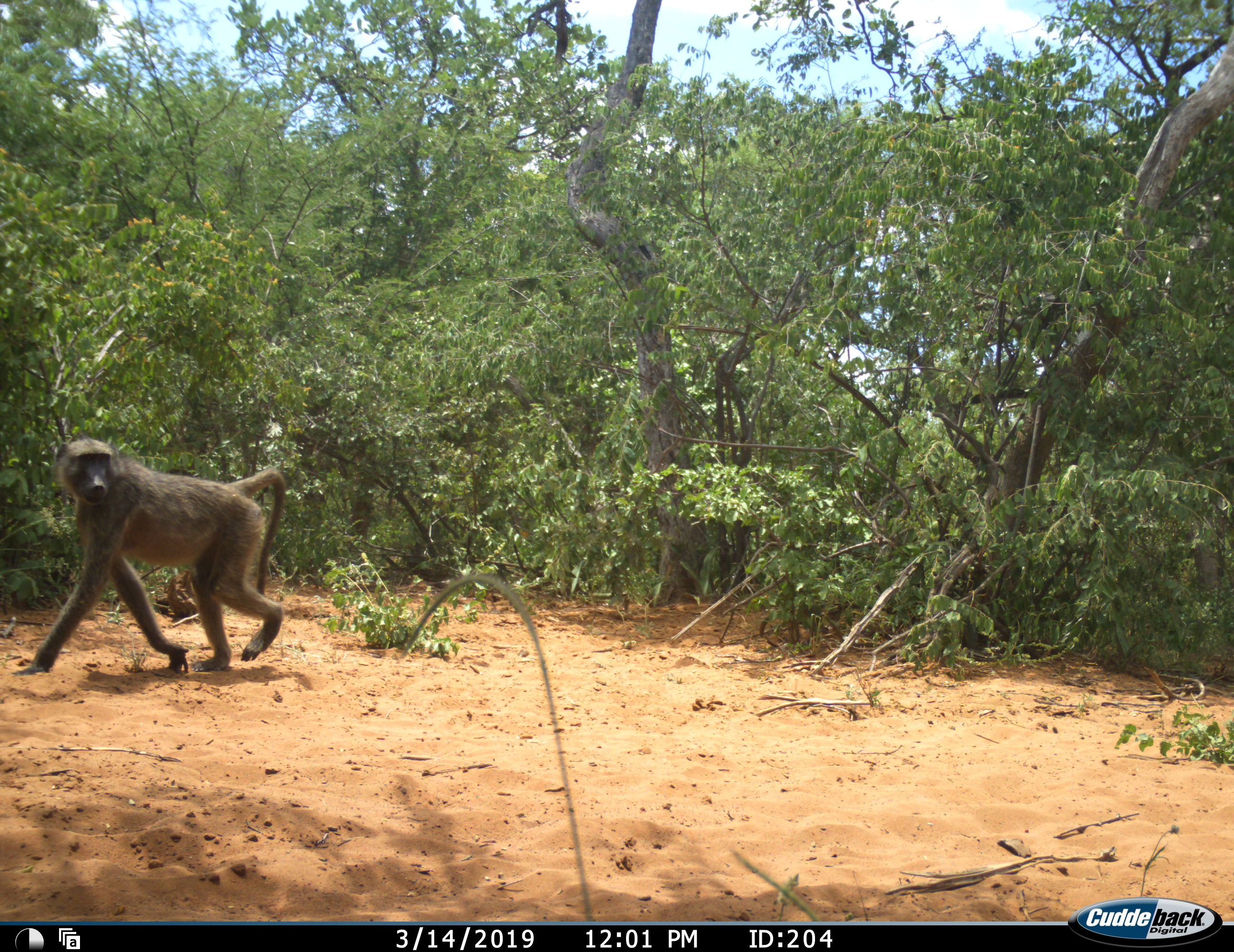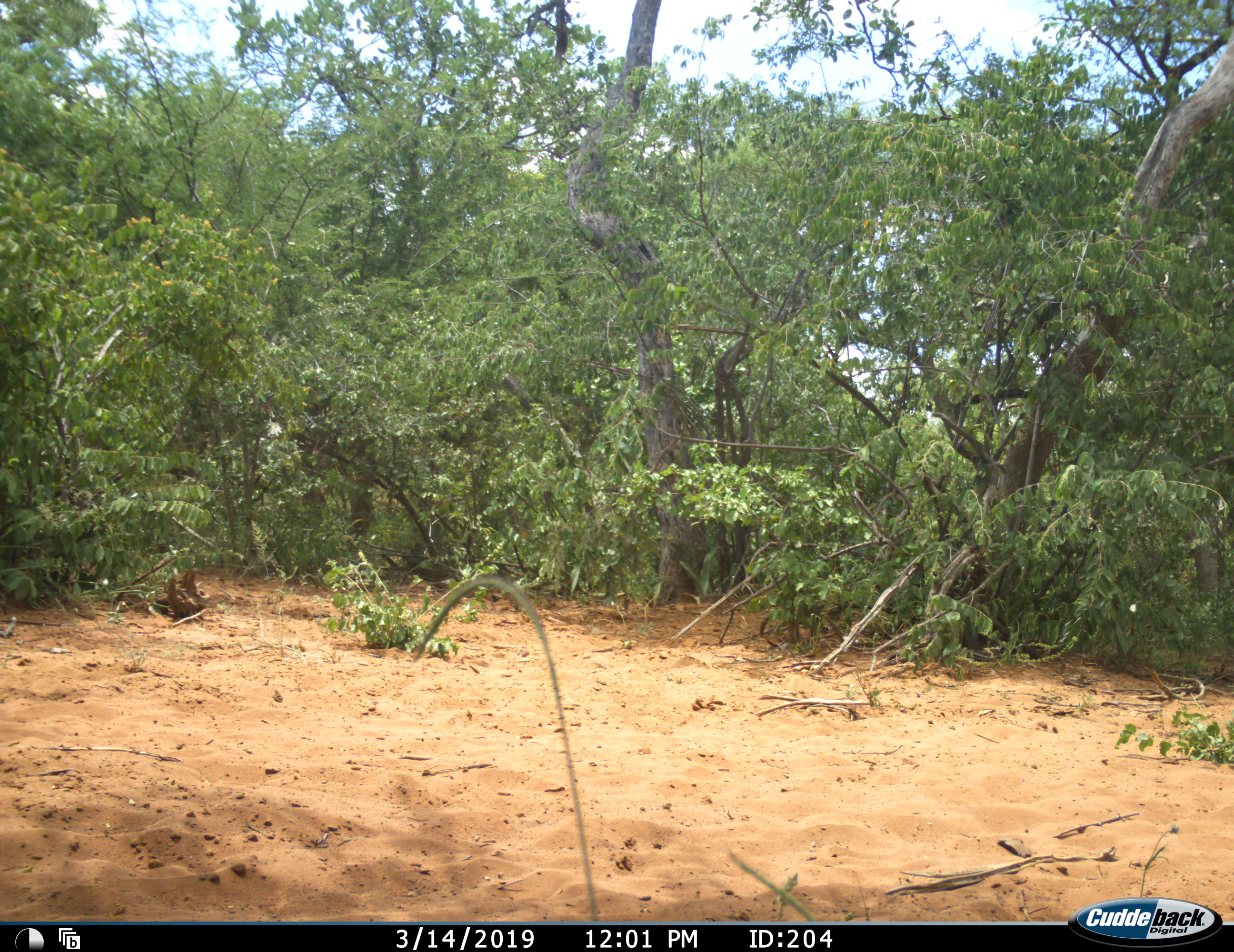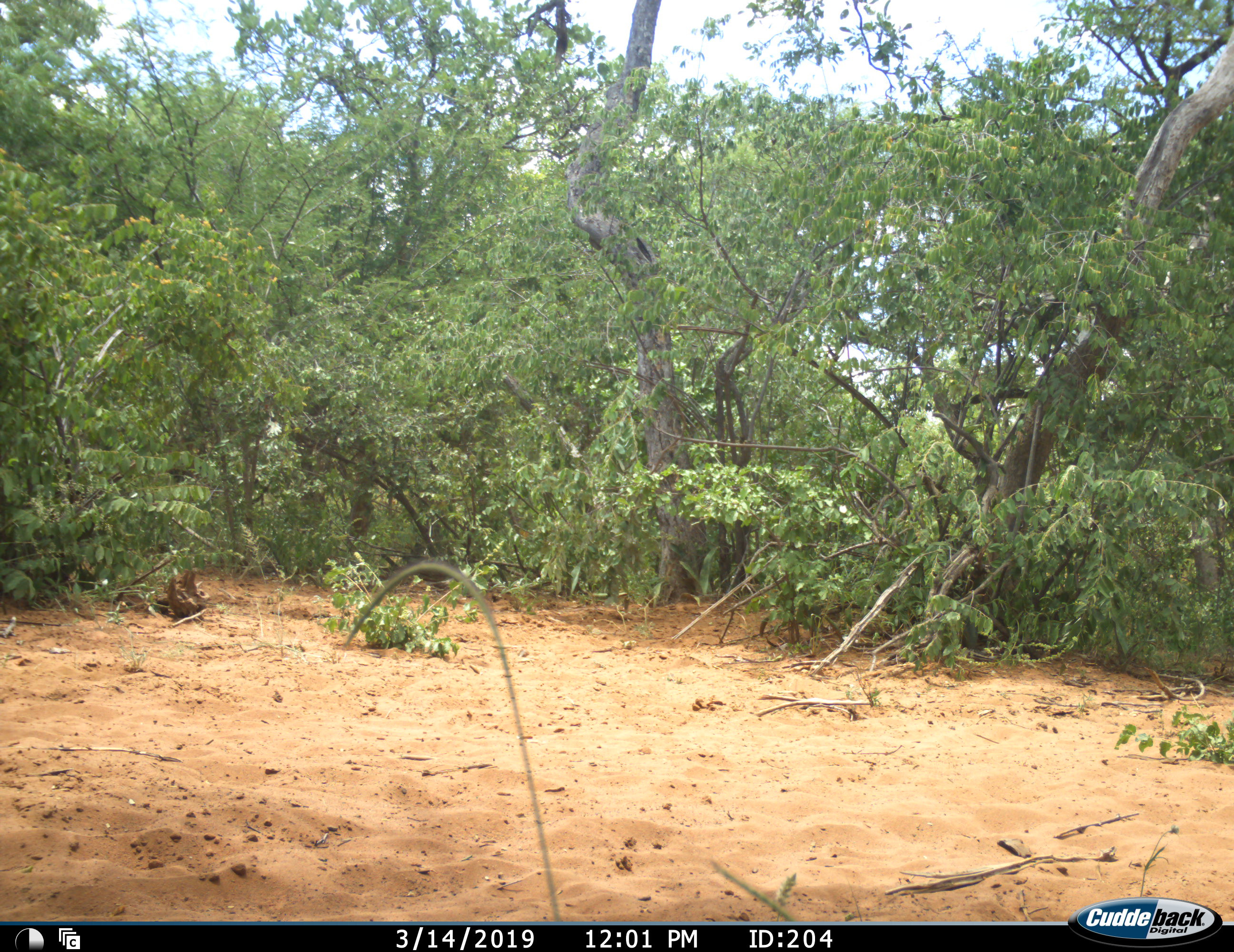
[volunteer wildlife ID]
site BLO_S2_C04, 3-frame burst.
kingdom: Animalia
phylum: Chordata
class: Mammalia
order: Primates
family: Cercopithecidae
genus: Papio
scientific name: Papio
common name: baboon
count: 1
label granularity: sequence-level